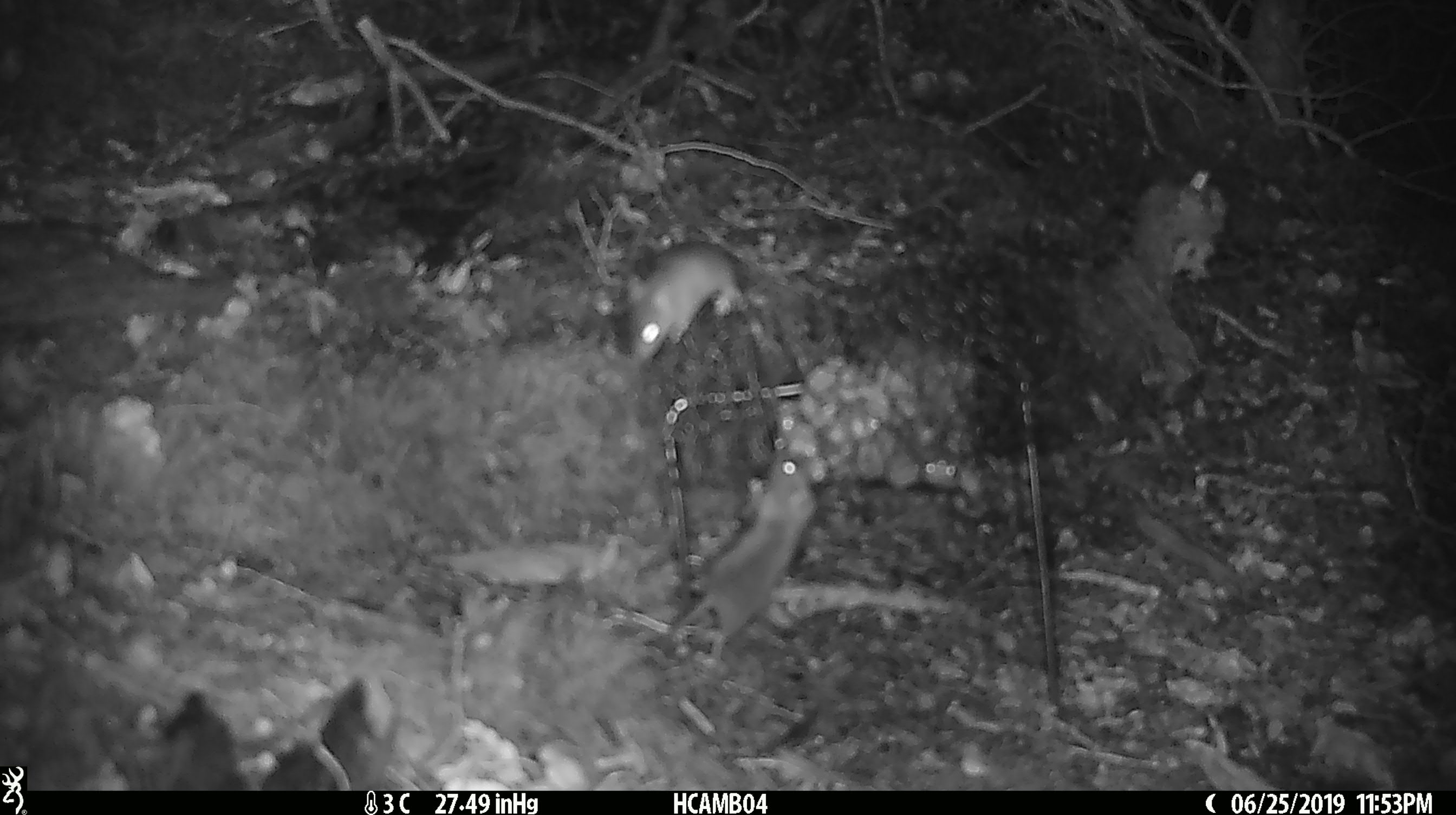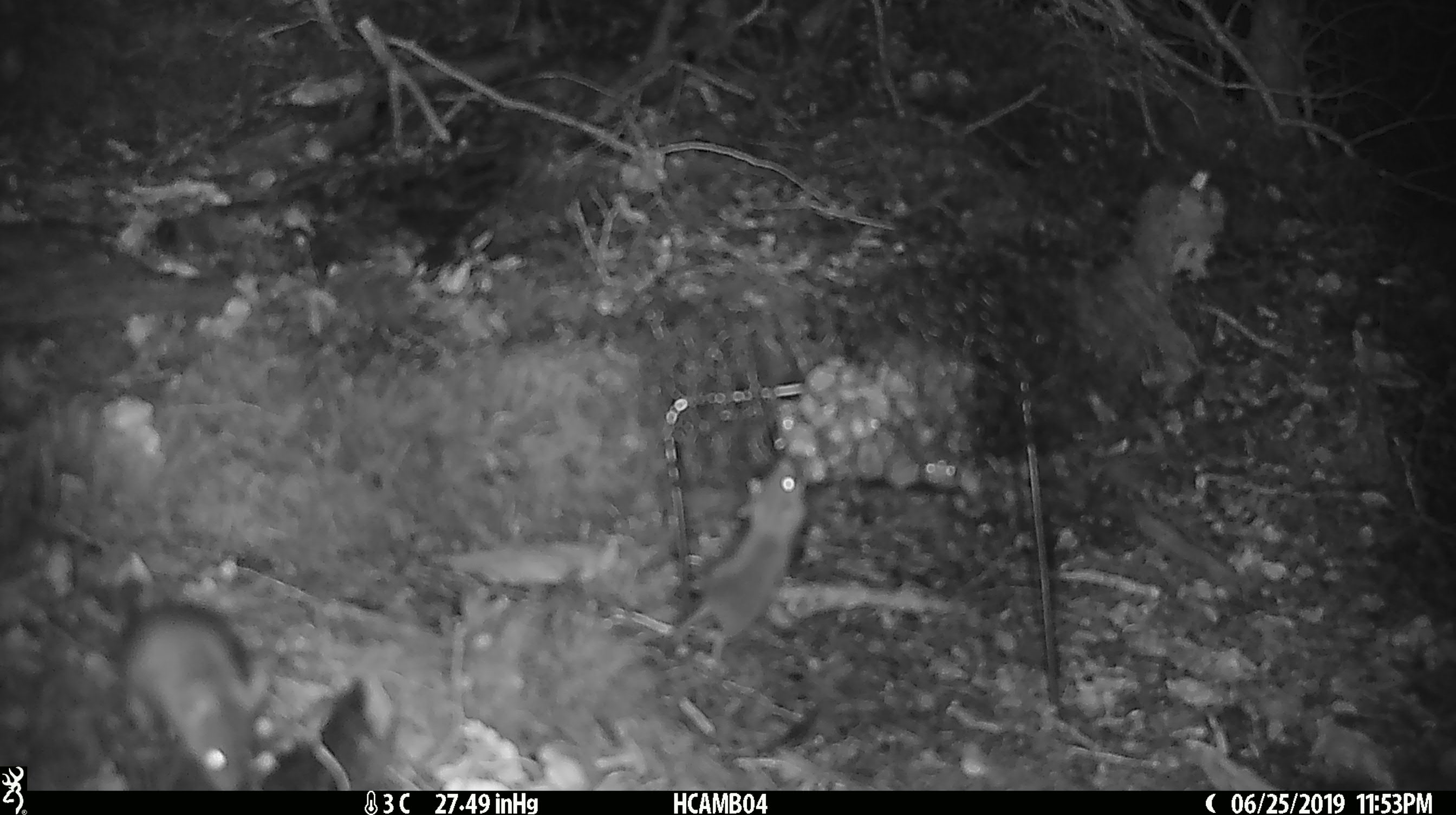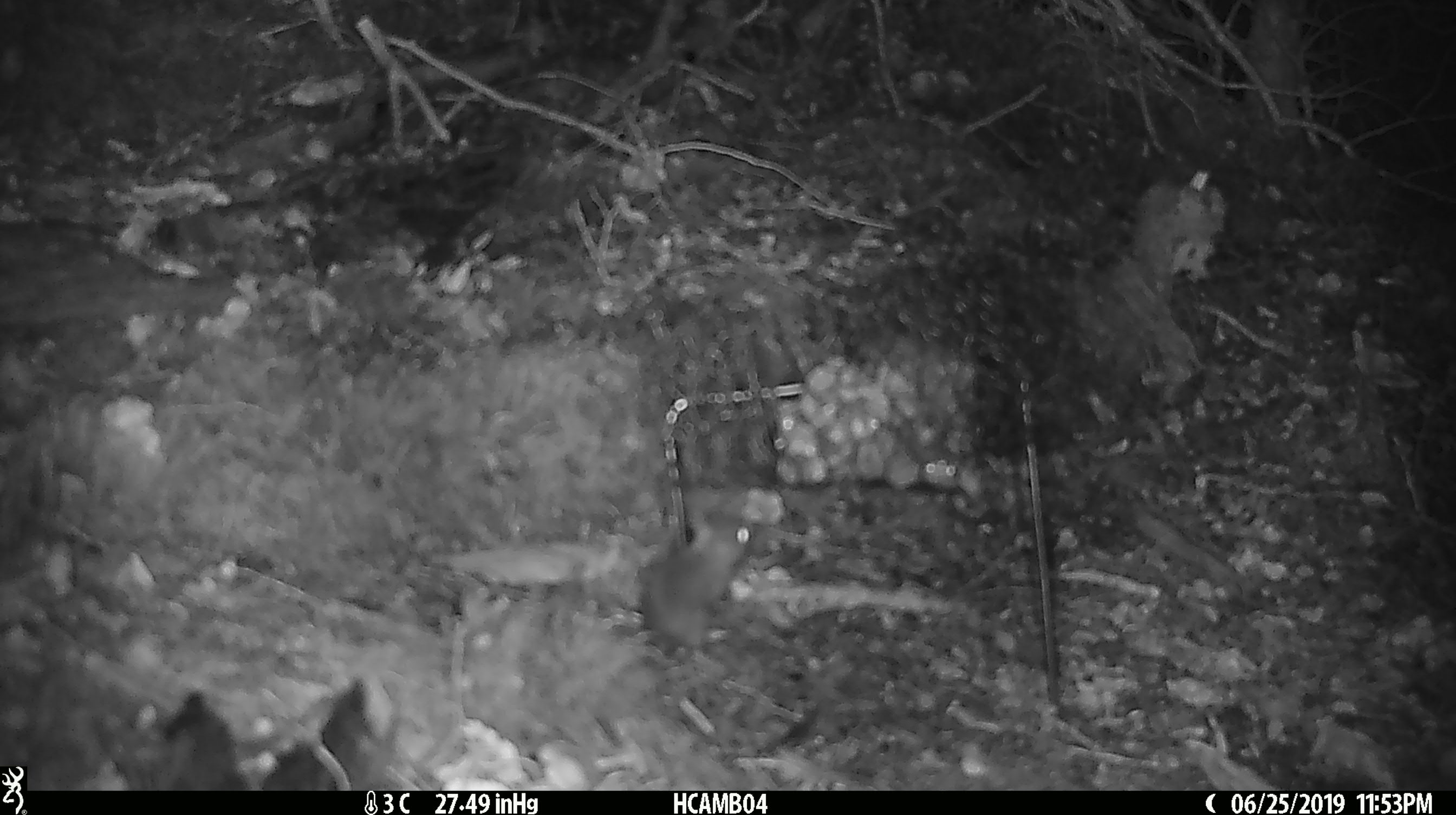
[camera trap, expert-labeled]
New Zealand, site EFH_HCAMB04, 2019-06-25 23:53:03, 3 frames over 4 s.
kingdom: Animalia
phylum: Chordata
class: Mammalia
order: Rodentia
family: Muridae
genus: Mus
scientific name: Mus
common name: mouse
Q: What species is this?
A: Mouse (Mus).